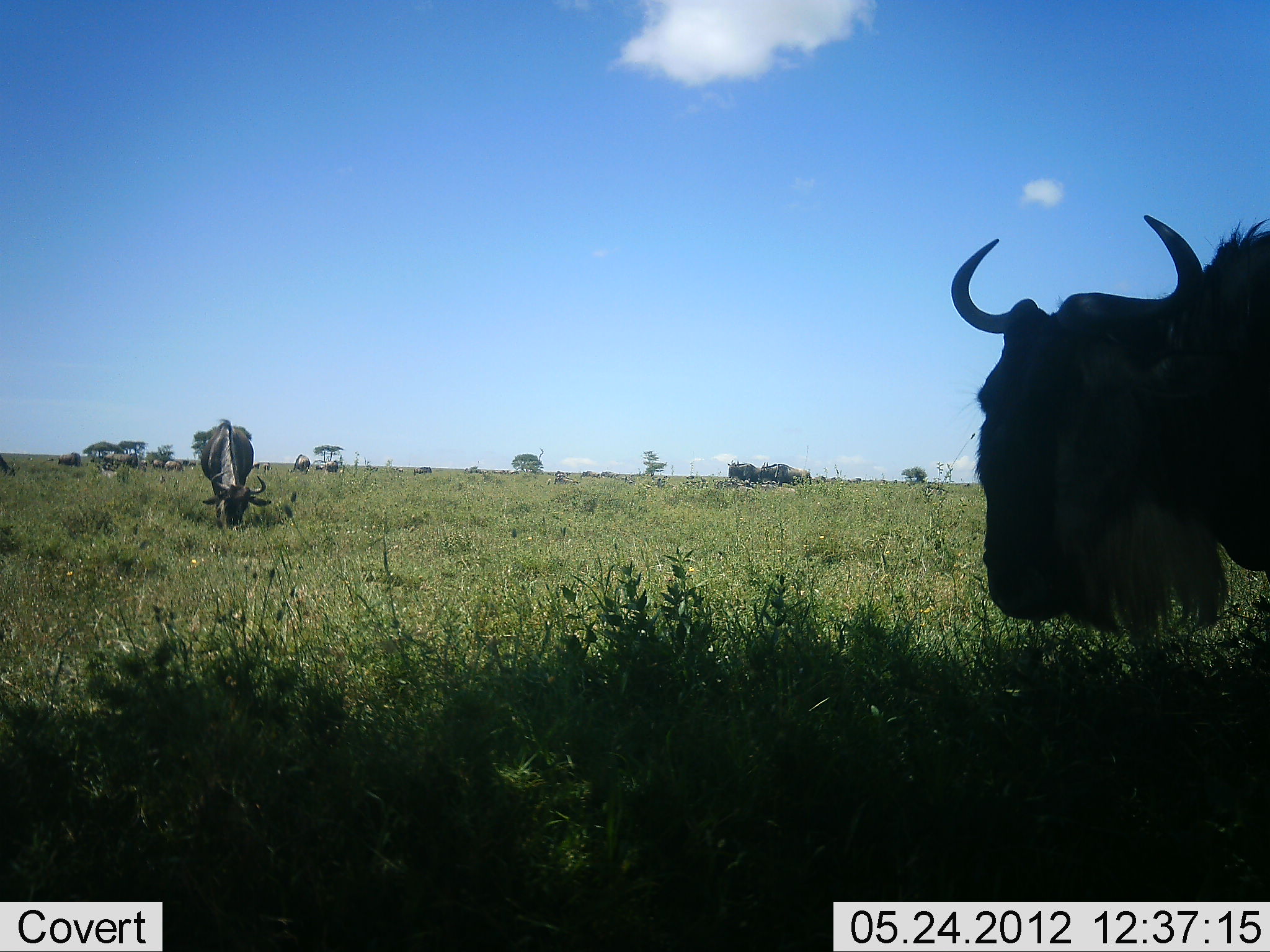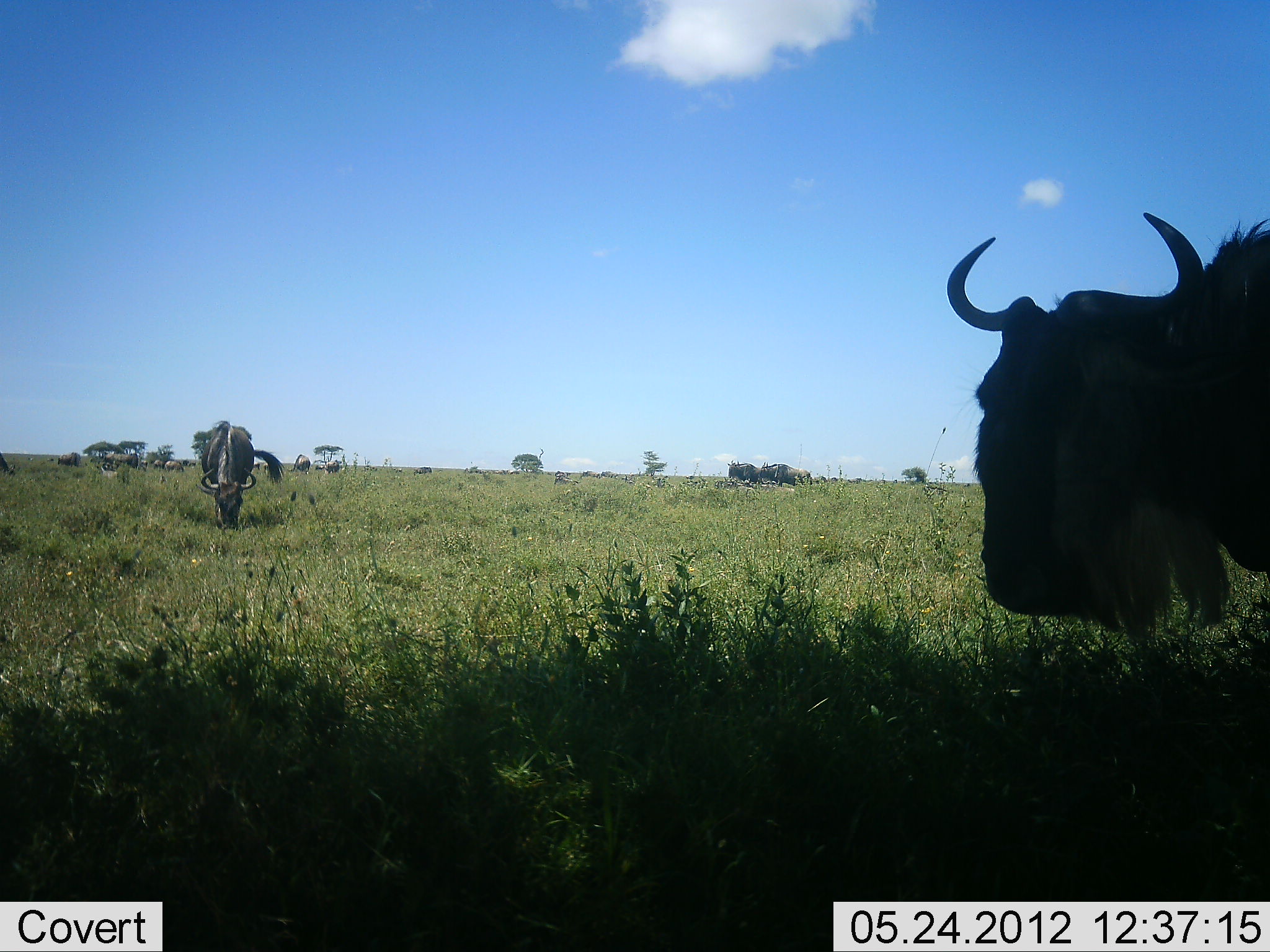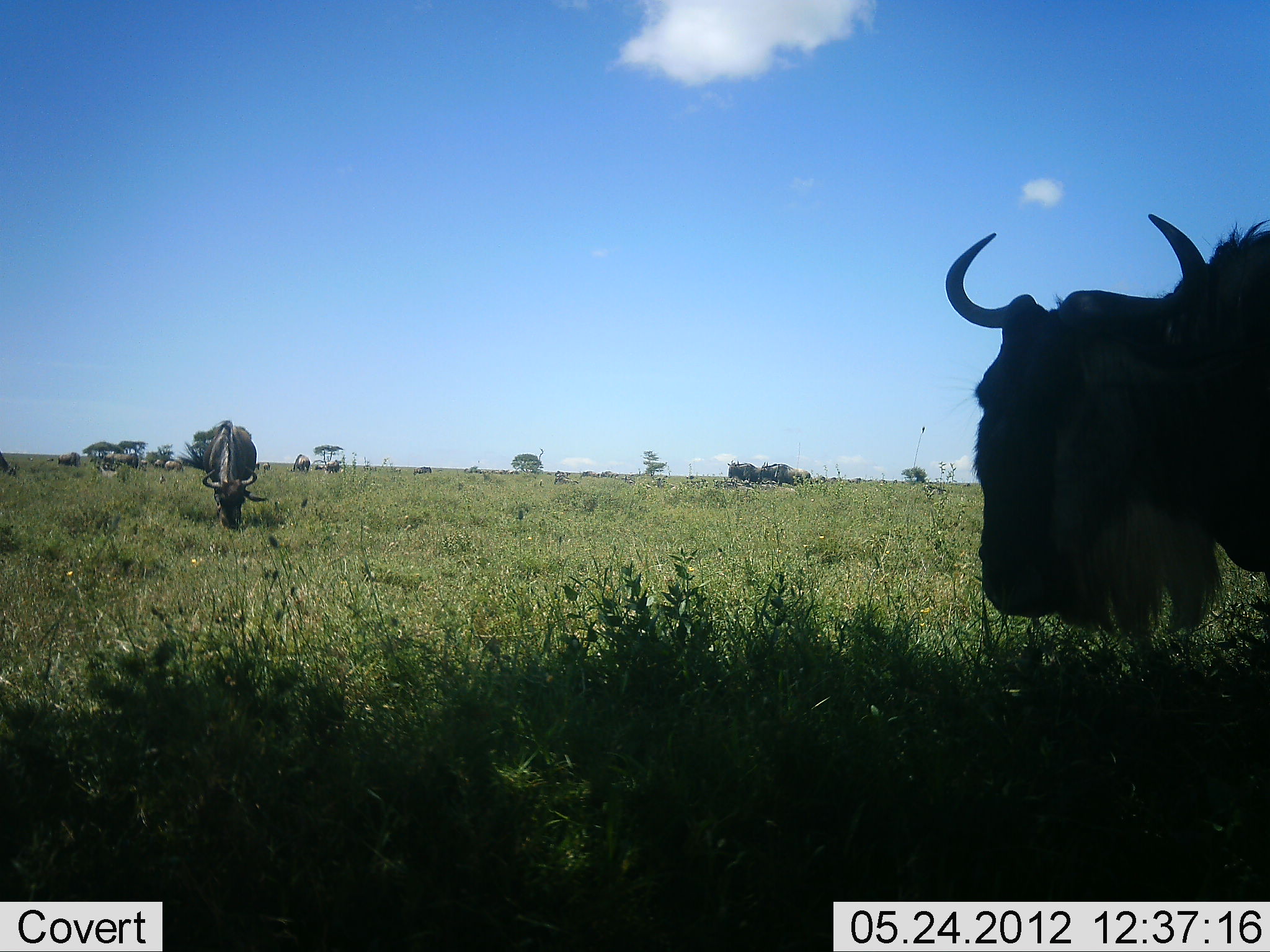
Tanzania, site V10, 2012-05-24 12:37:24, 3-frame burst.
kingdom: Animalia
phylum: Chordata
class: Mammalia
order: Artiodactyla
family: Bovidae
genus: Connochaetes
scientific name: Connochaetes taurinus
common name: blue wildebeest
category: wildebeest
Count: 11-50.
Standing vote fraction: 60%.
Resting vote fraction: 10%.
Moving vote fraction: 0%.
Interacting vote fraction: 0%.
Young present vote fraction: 0%.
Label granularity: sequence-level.